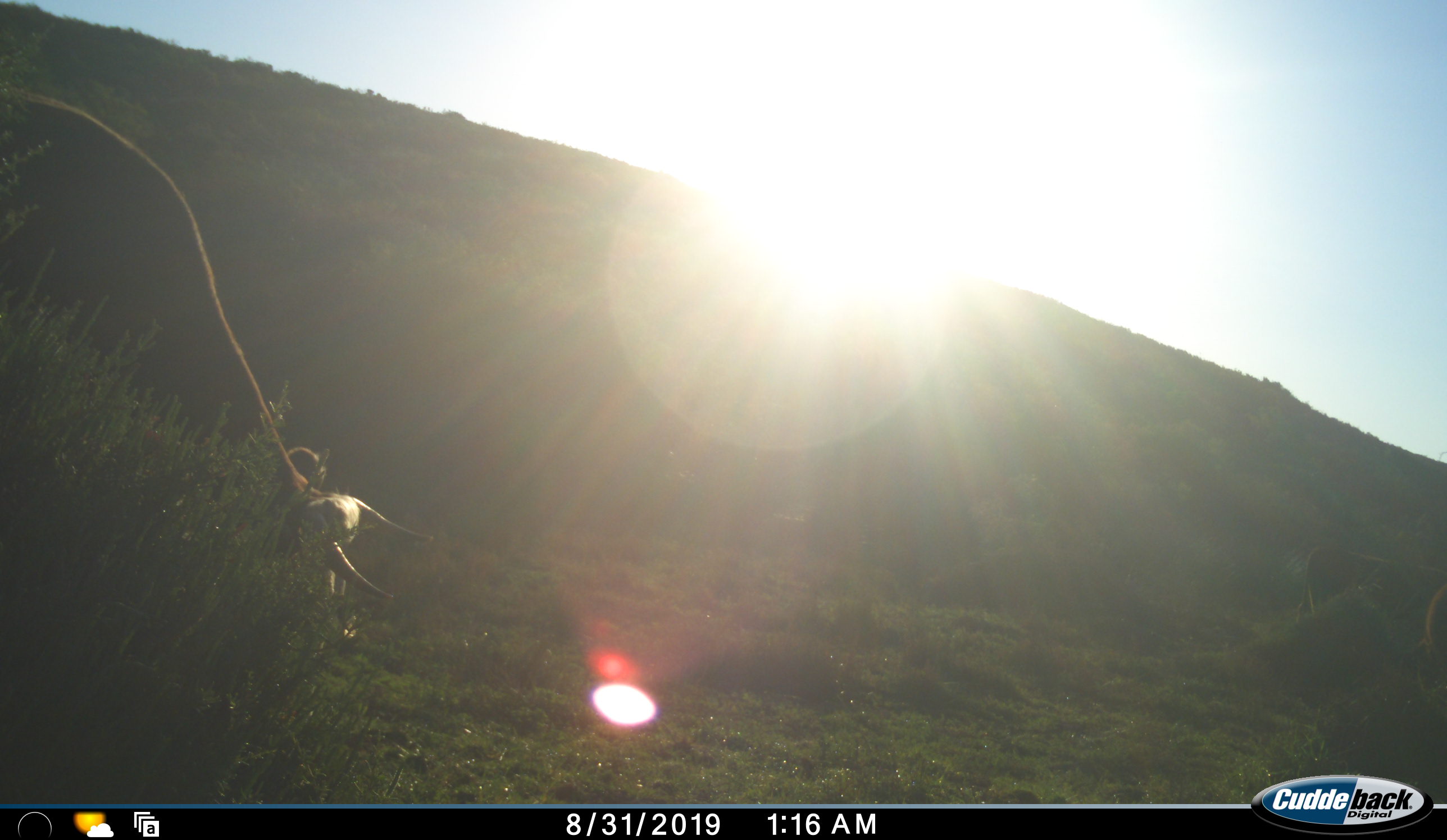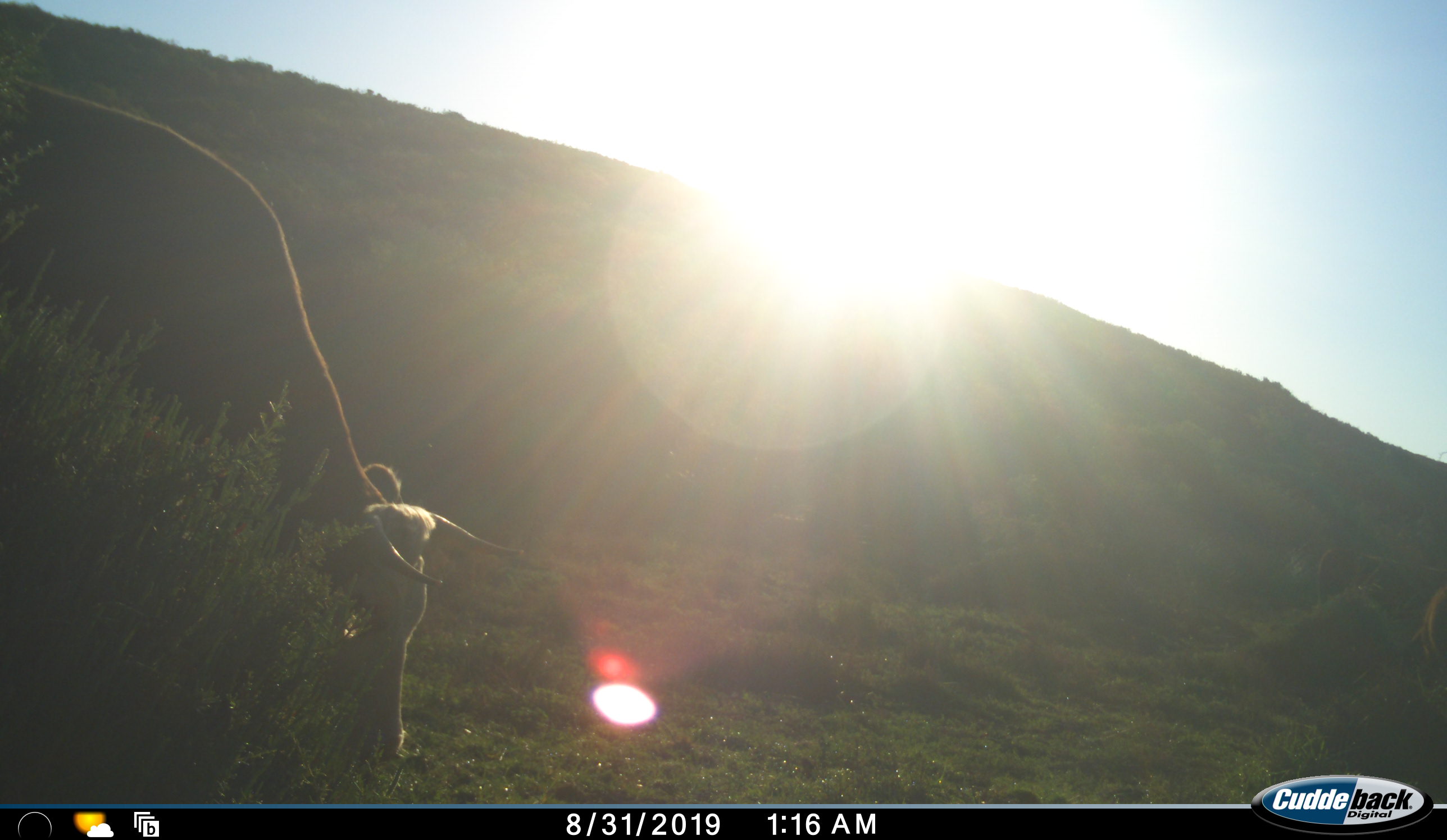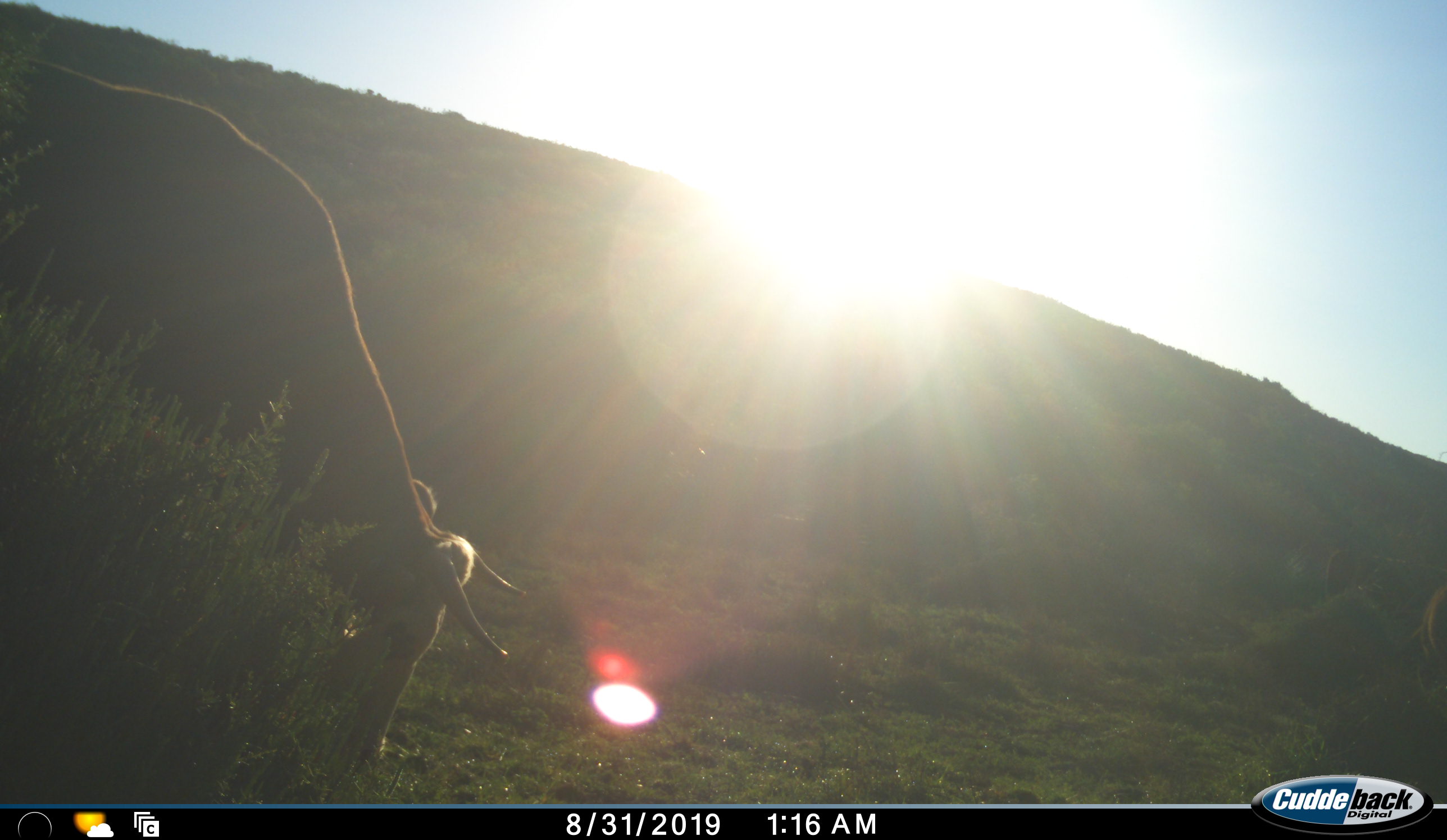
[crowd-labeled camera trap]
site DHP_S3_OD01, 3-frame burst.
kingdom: Animalia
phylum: Chordata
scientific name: Vertebrata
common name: domestic animal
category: domesticanimal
Domesticanimal (domestic animal) (Vertebrata), count 1. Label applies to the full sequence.